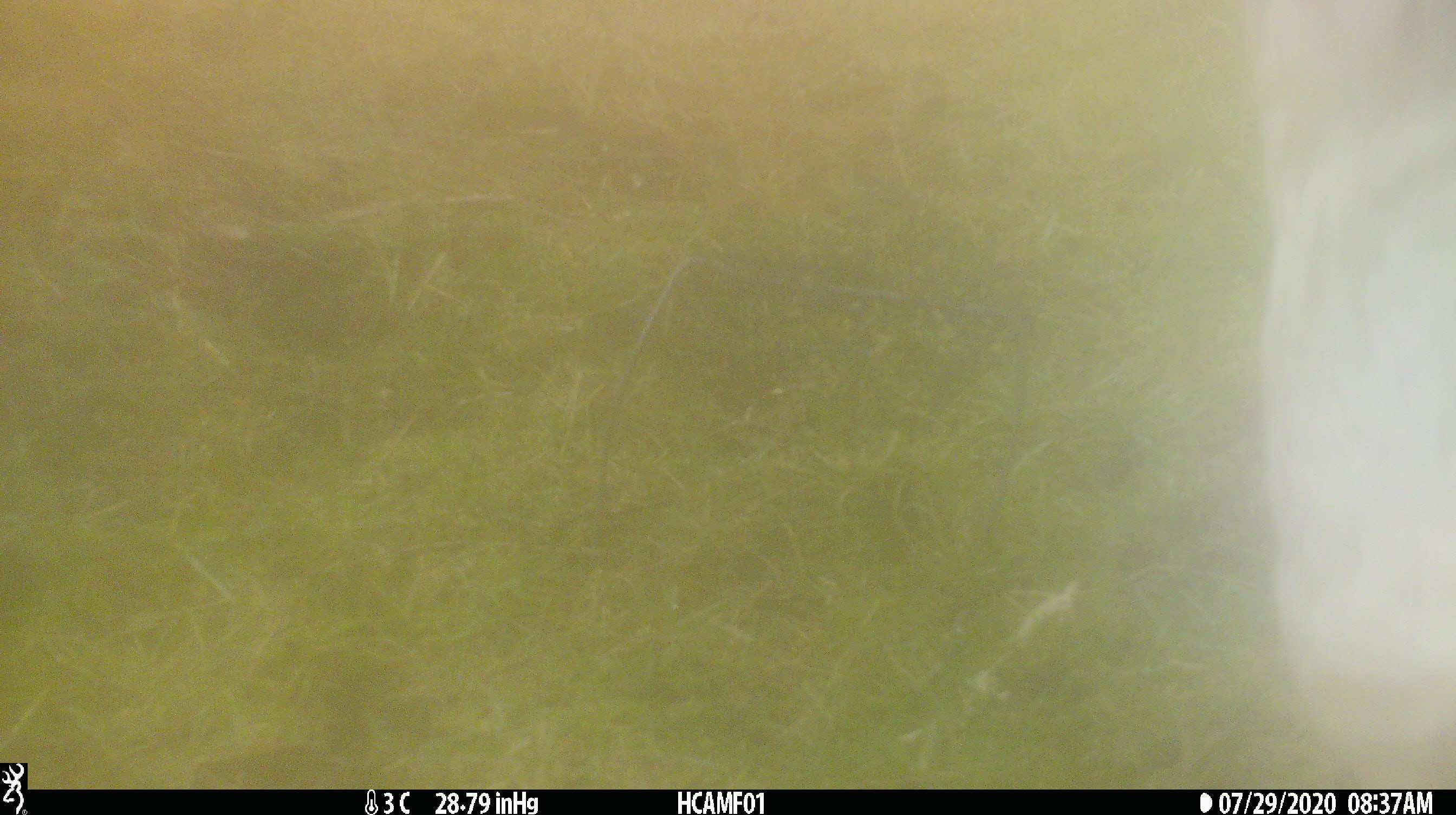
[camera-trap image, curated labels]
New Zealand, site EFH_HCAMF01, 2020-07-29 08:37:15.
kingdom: Animalia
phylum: Chordata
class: Mammalia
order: Artiodactyla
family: Bovidae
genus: Bos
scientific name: Bos taurus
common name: domestic cow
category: cow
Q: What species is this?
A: Cow (domestic cow) (Bos taurus).